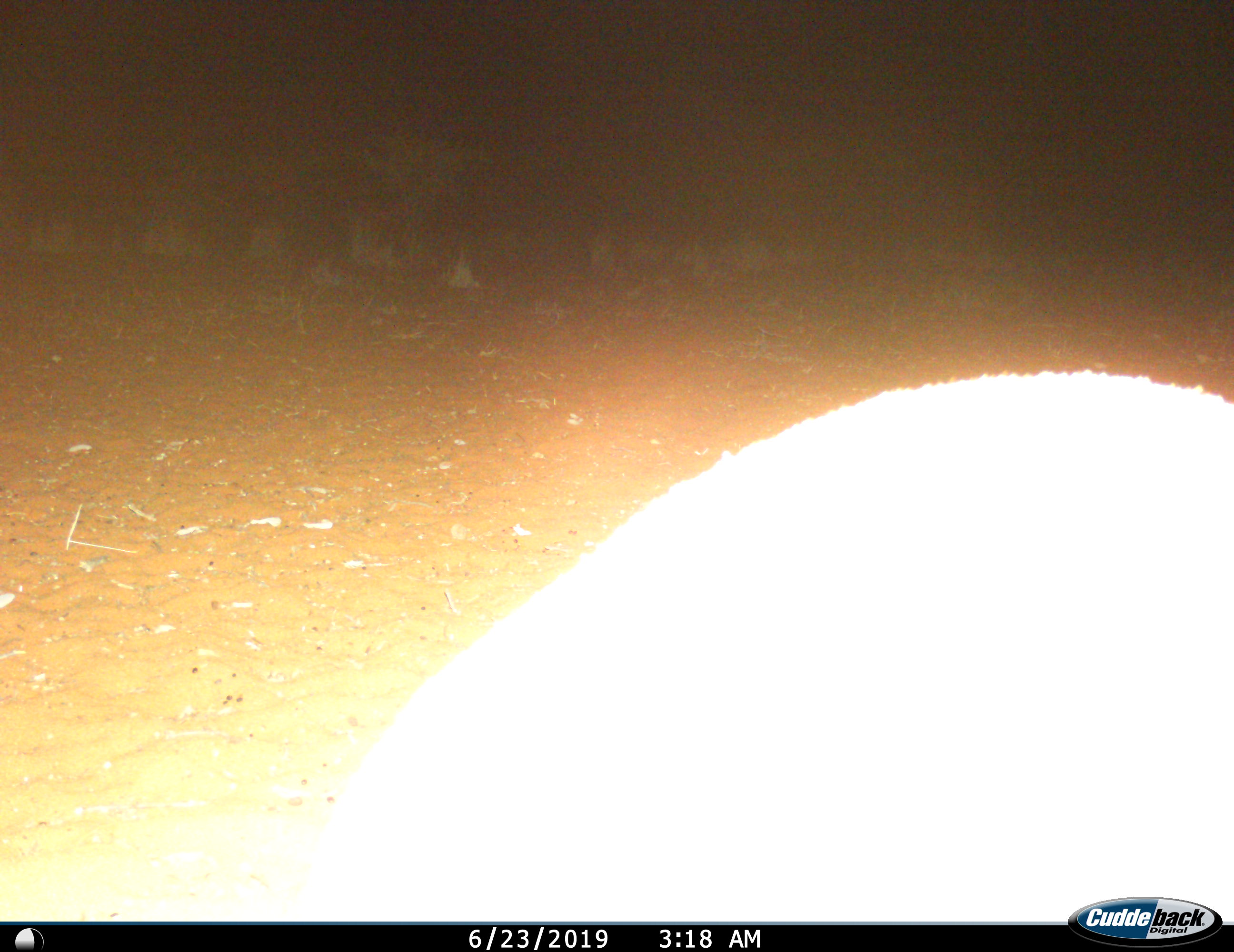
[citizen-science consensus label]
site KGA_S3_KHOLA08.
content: unidentified animal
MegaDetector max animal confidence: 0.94